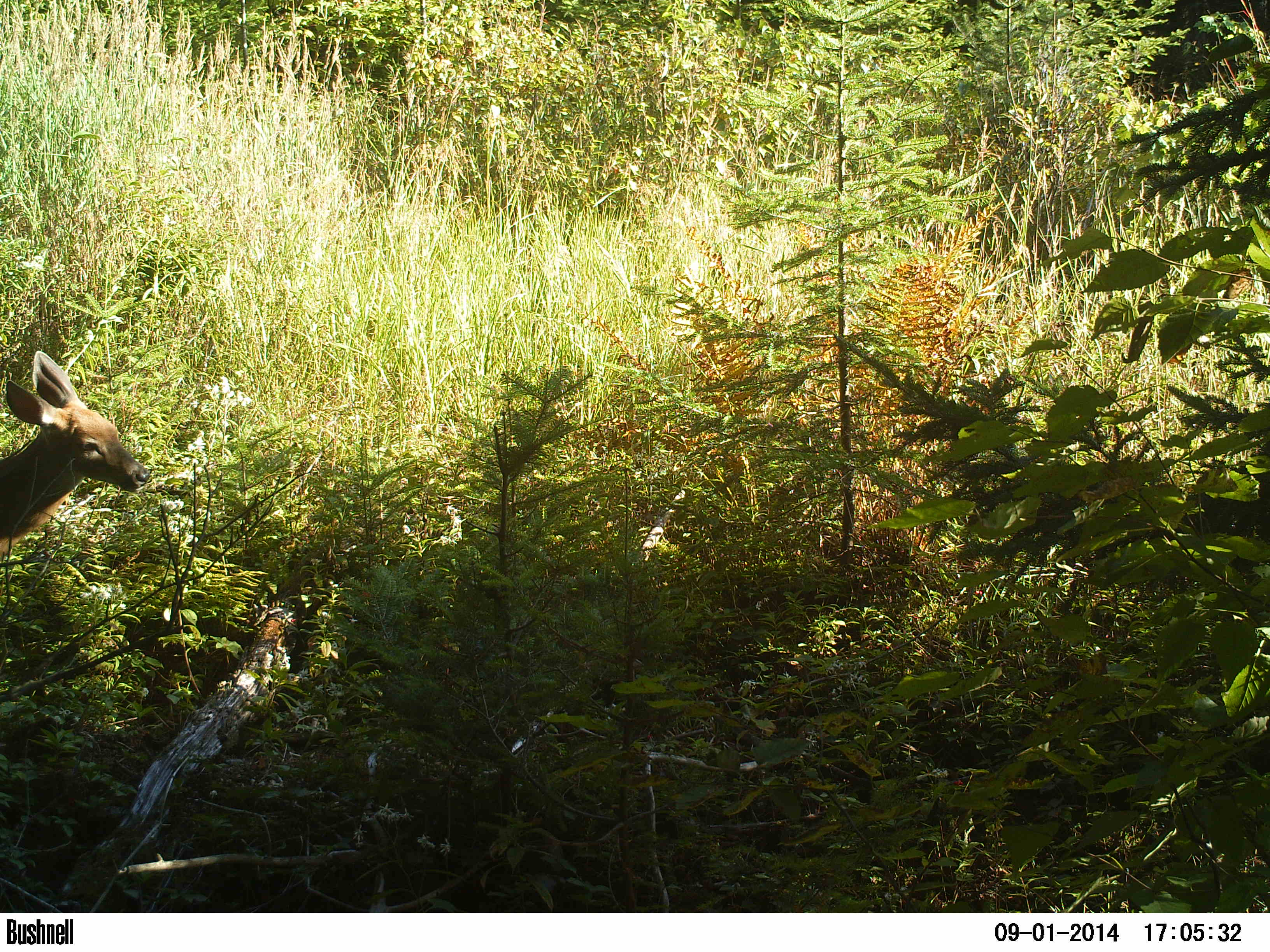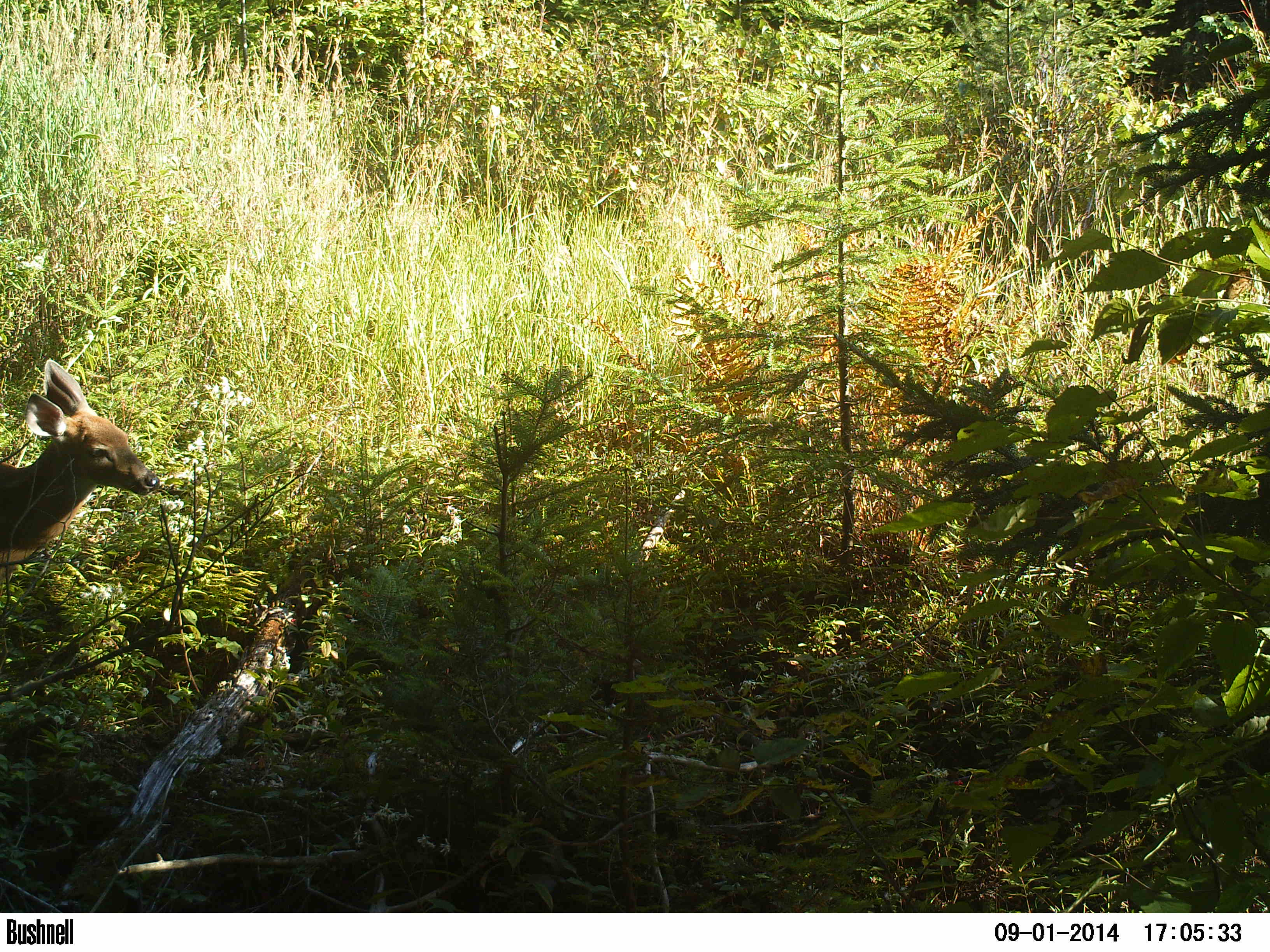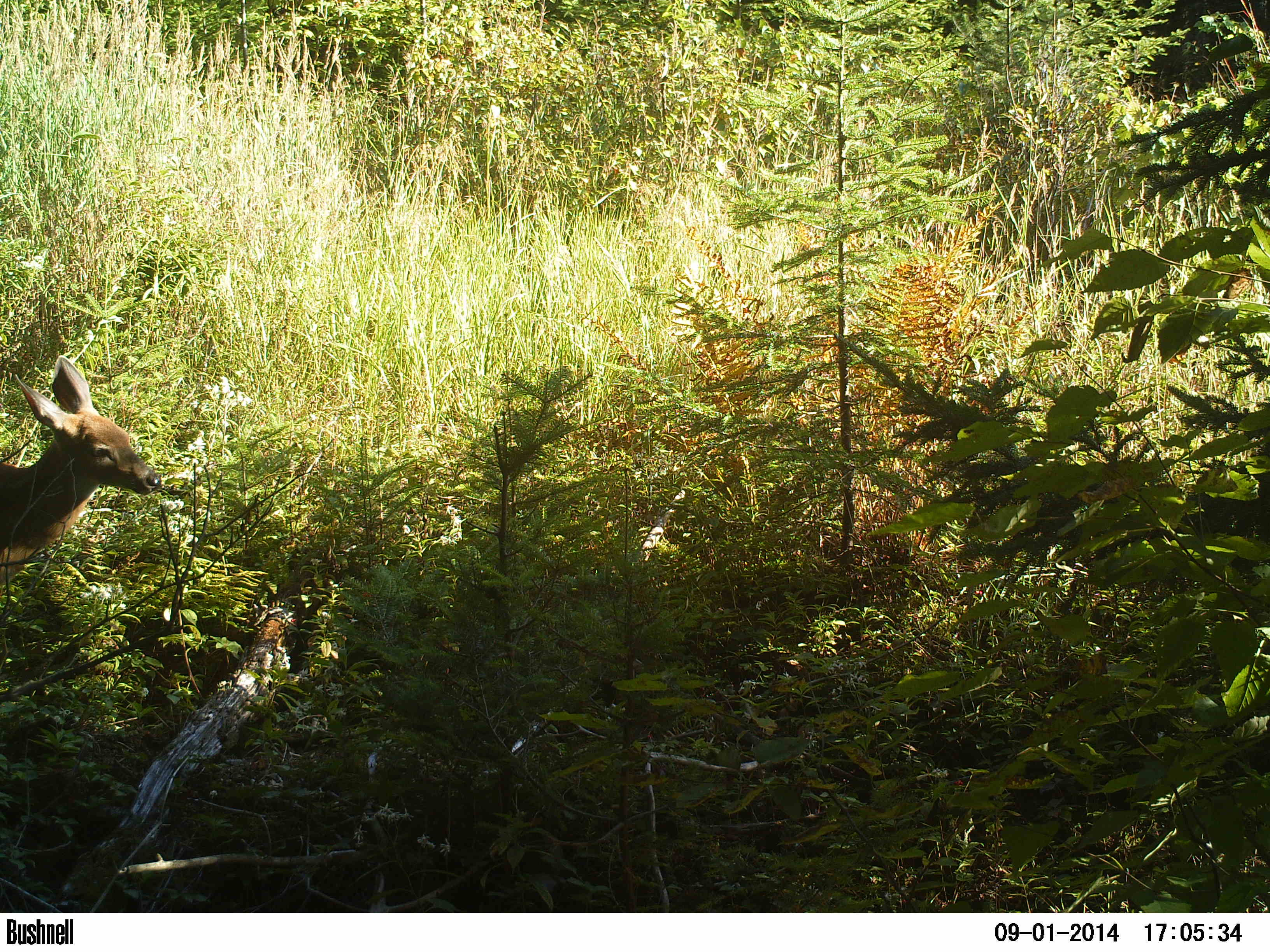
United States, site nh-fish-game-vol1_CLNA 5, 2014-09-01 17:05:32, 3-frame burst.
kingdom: Animalia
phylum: Chordata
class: Mammalia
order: Artiodactyla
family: Cervidae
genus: Odocoileus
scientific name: Odocoileus virginianus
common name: white-tailed deer